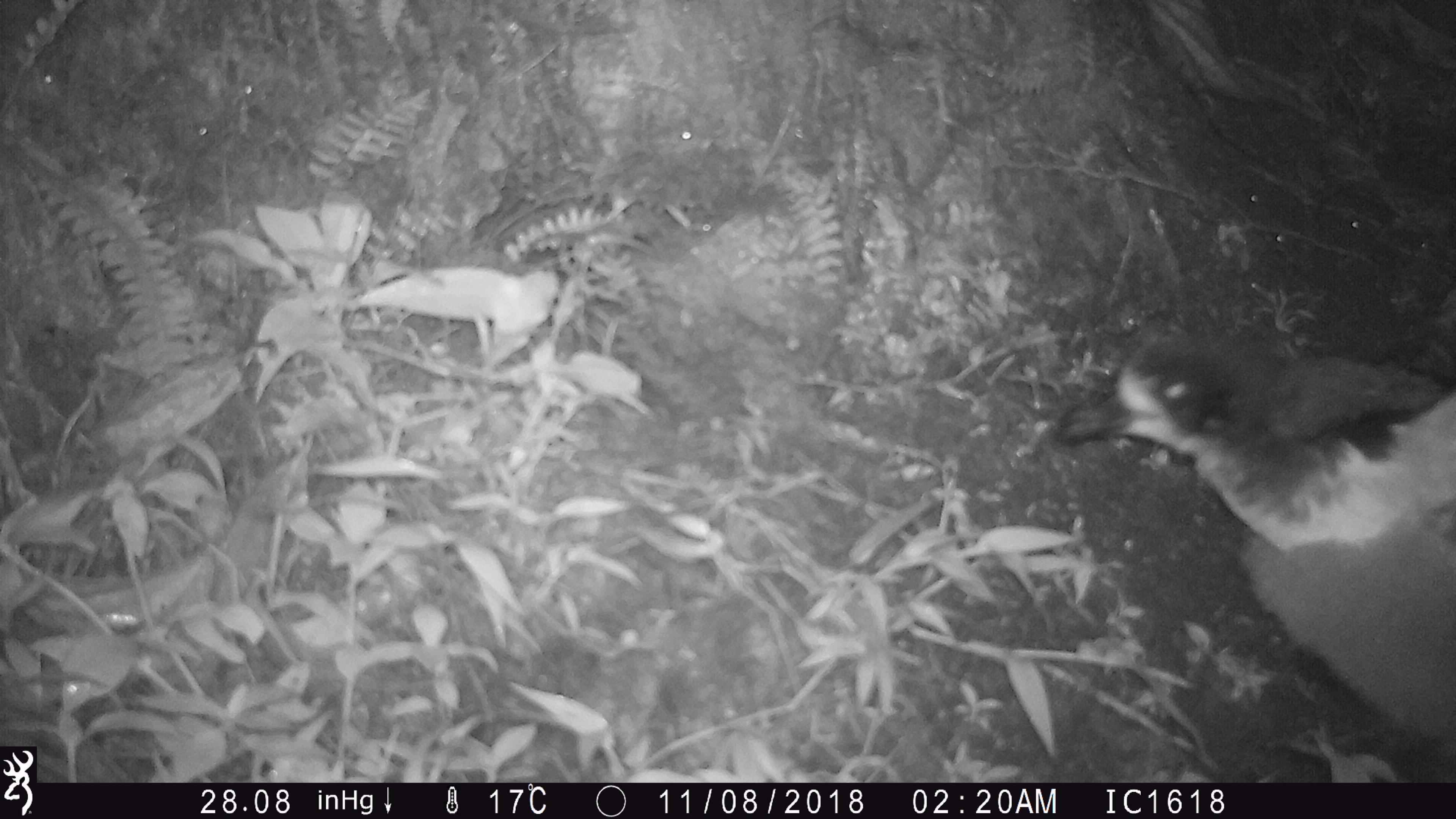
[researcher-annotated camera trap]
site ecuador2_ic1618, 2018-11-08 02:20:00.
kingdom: Animalia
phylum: Chordata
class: Aves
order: Procellariiformes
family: Procellariidae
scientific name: Procellariidae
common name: petrel chick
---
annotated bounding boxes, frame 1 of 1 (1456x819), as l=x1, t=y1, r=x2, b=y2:
petrel chick: l=1053, t=331, r=1456, b=780